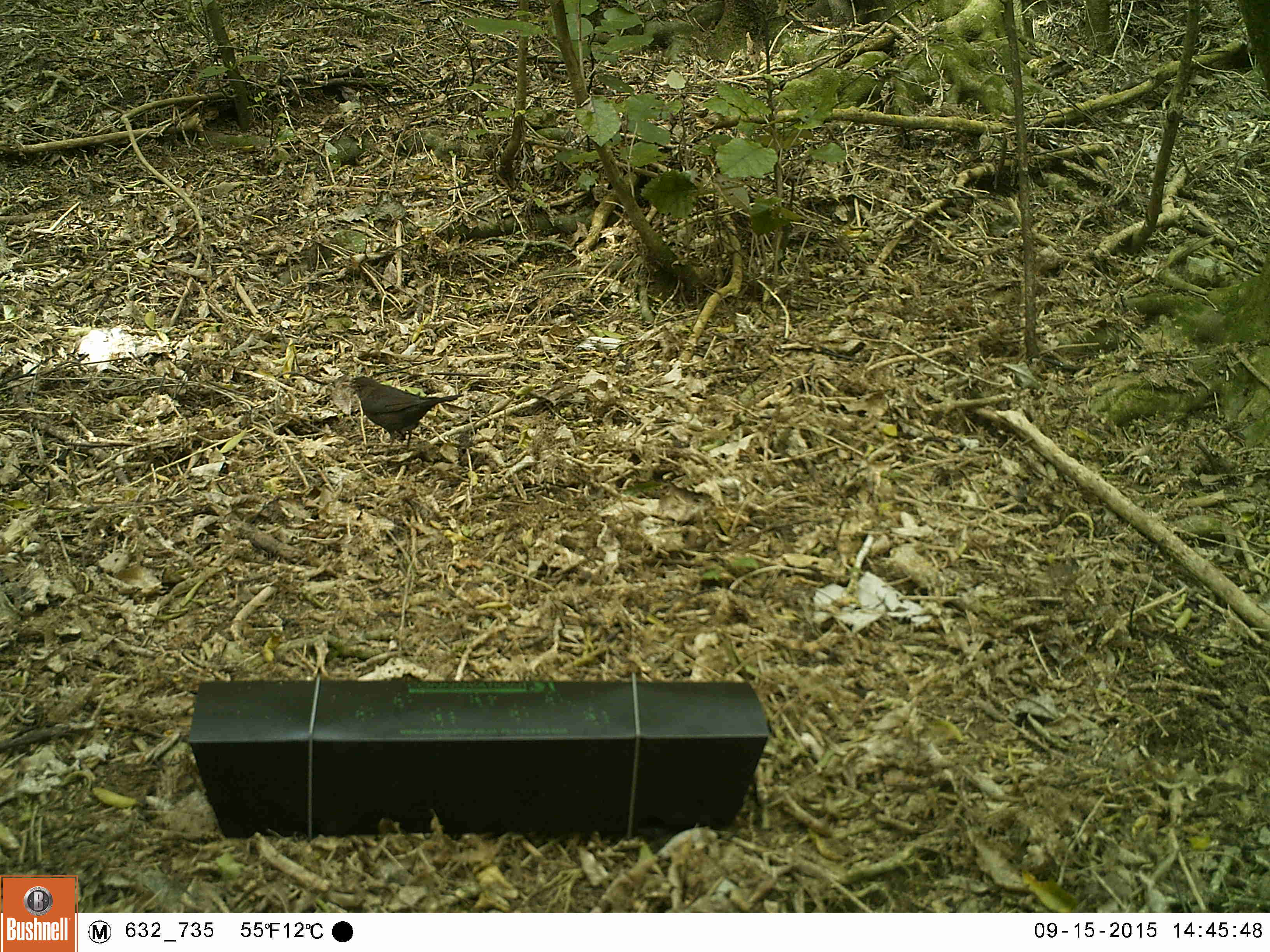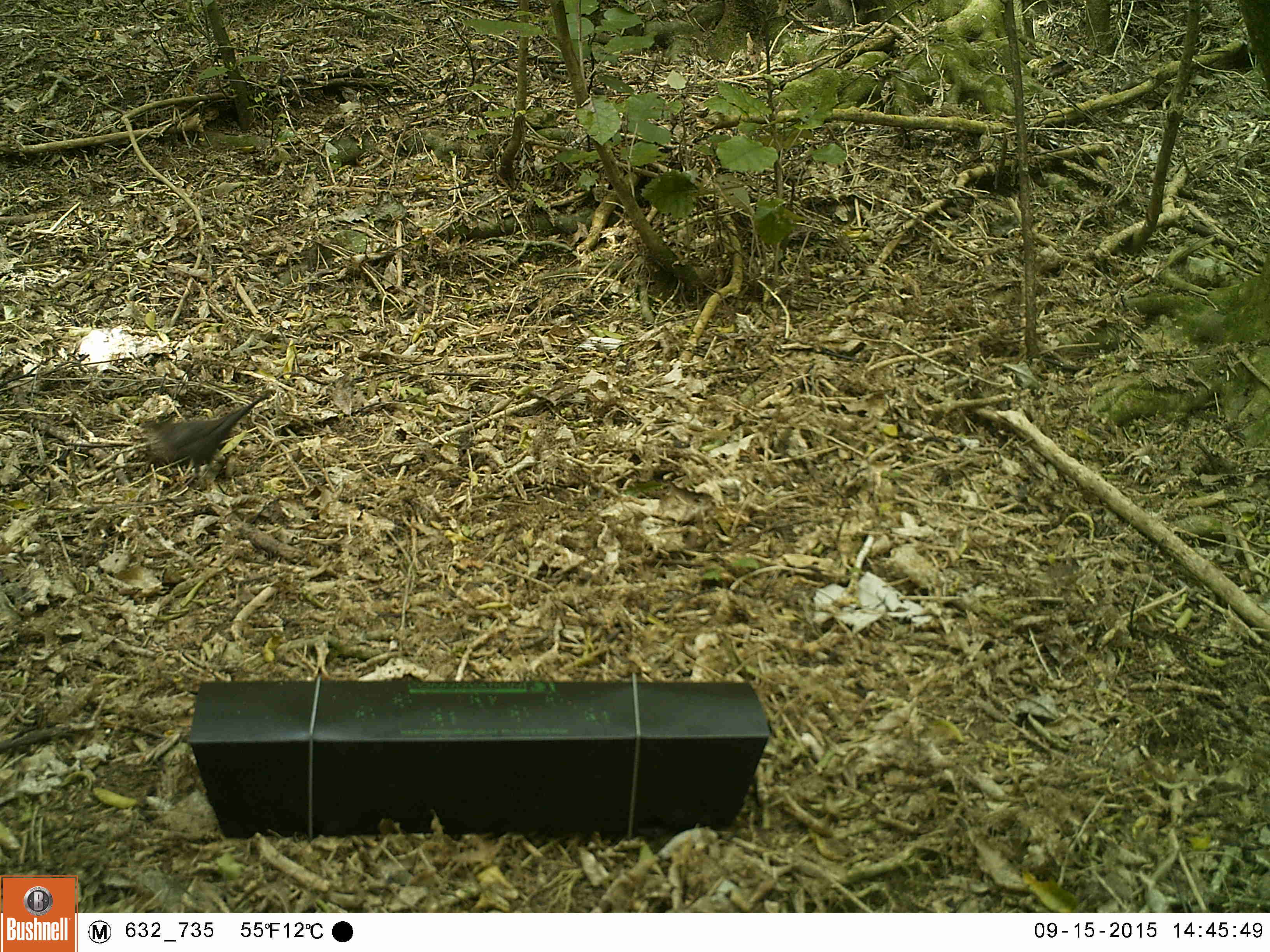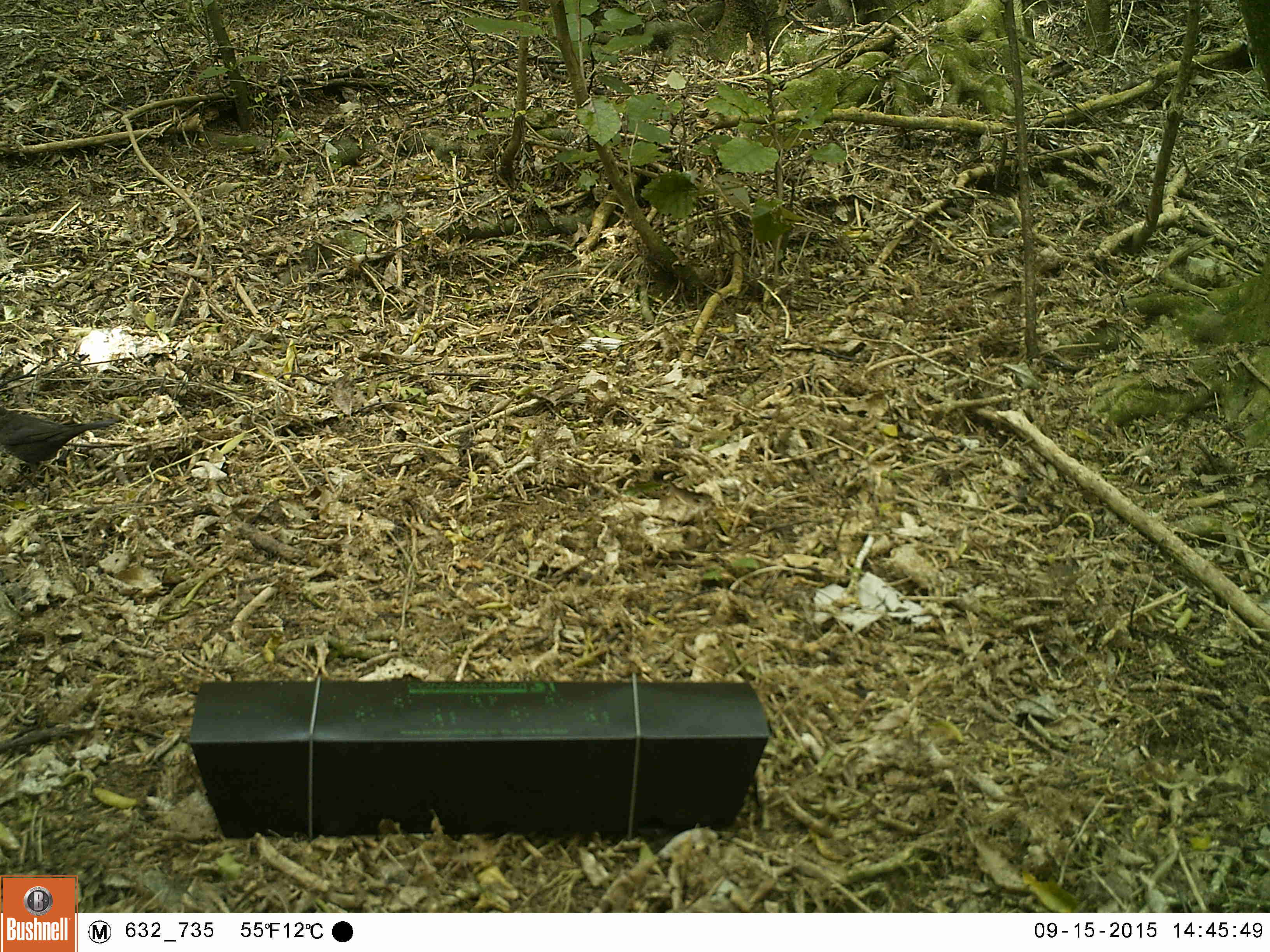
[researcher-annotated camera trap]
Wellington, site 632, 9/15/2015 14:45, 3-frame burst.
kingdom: Animalia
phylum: Chordata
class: Aves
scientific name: Aves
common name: bird